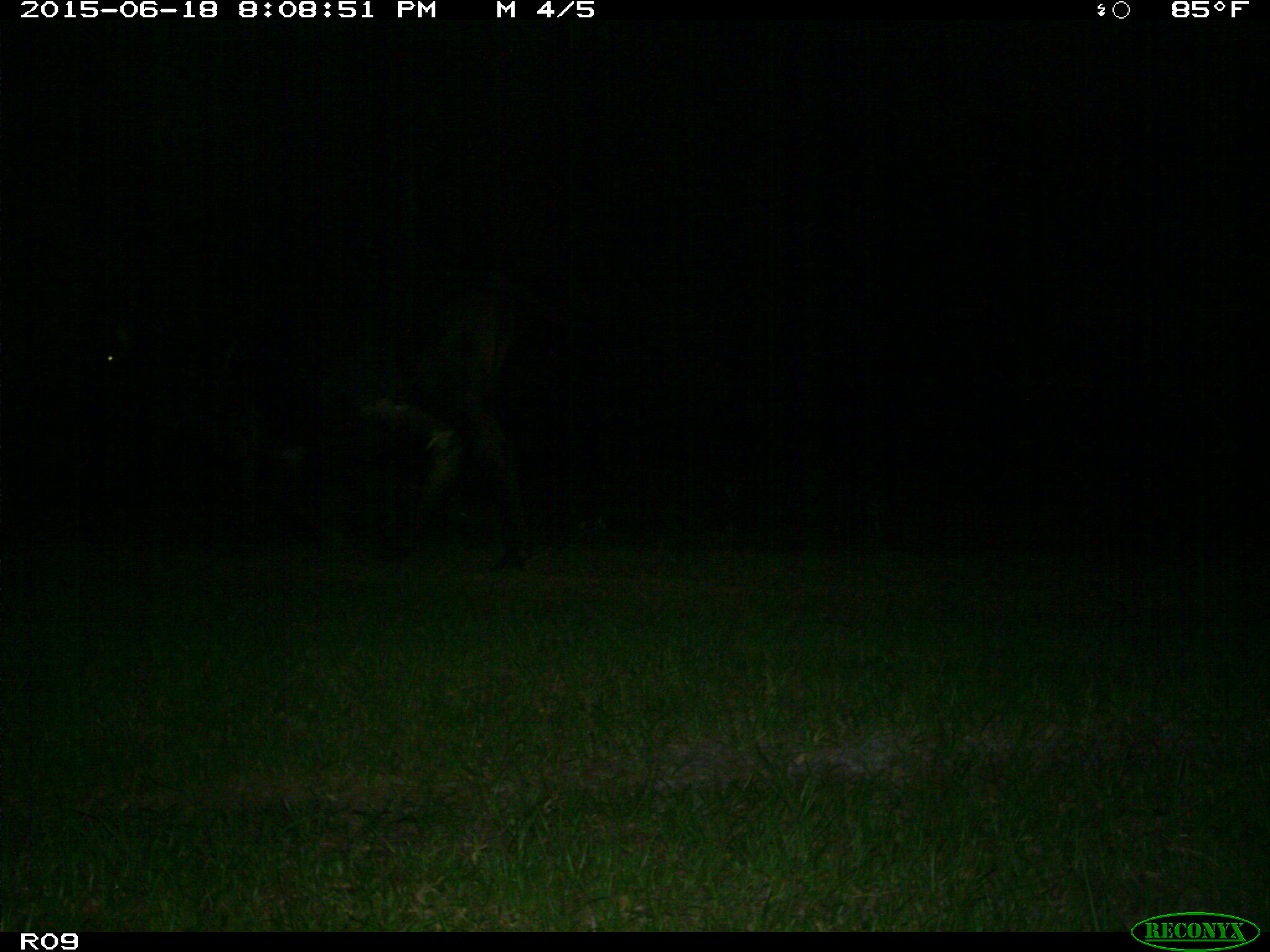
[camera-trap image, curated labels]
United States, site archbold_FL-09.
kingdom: Animalia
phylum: Chordata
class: Mammalia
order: Artiodactyla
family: Bovidae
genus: Bos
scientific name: Bos taurus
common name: domestic cow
Bos taurus (domestic cow).